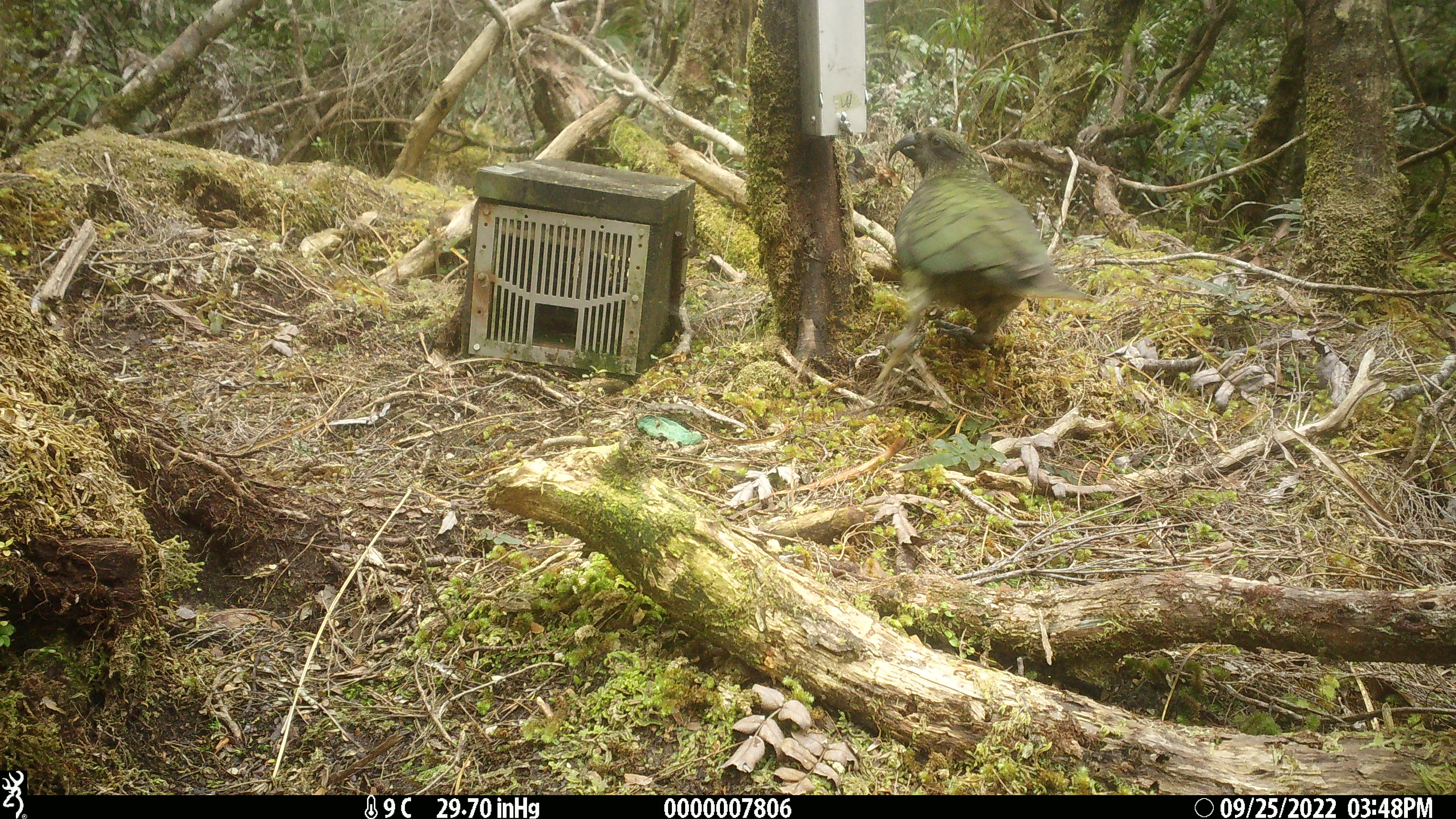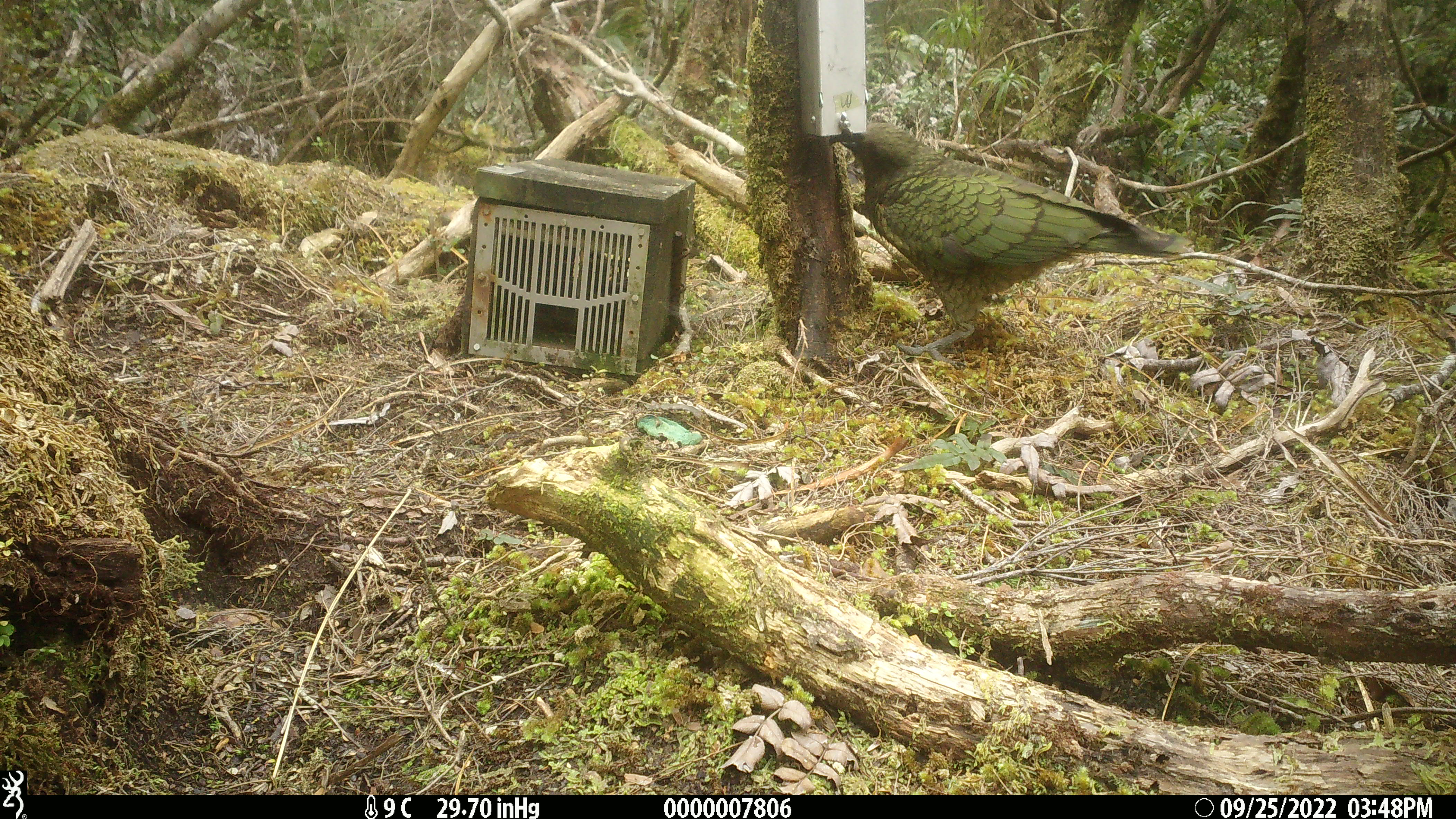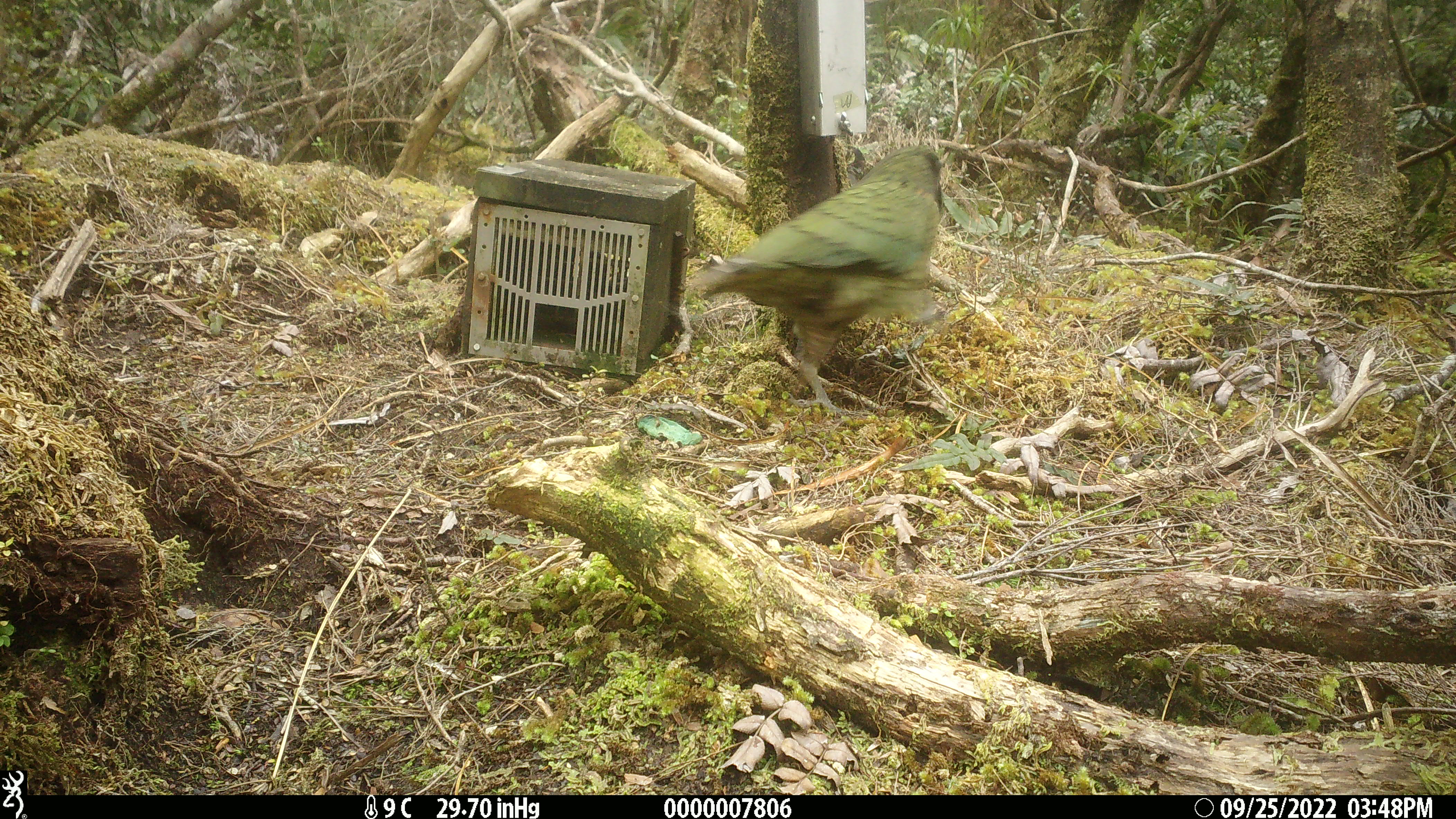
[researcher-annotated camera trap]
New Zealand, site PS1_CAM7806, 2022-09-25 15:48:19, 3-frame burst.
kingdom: Animalia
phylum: Chordata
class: Aves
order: Psittaciformes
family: Strigopidae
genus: Nestor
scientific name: Nestor notabilis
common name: kea